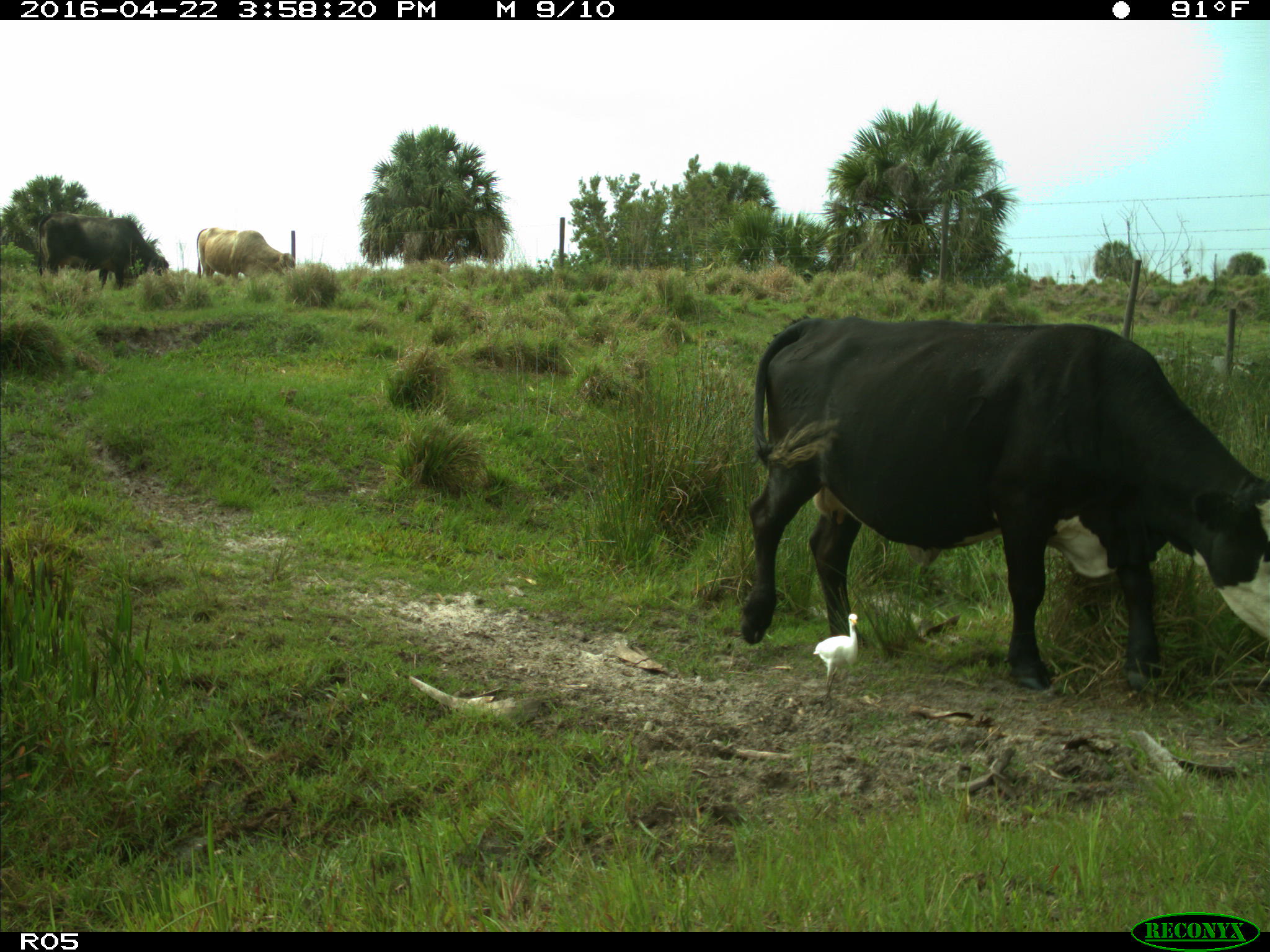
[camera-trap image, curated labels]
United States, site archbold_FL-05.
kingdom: Animalia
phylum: Chordata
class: Mammalia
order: Artiodactyla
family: Bovidae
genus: Bos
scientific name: Bos taurus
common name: domestic cow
Bos taurus (domestic cow).